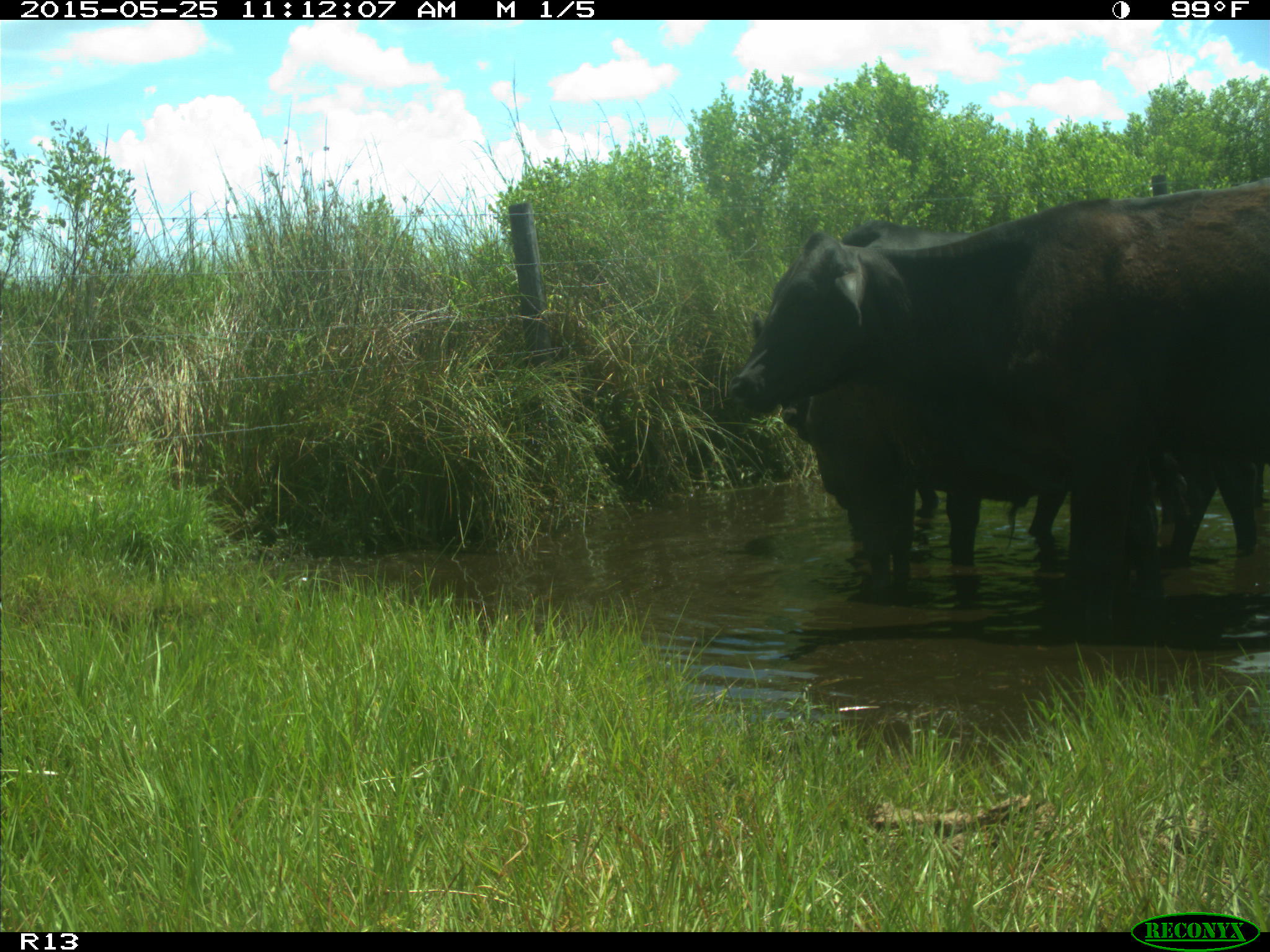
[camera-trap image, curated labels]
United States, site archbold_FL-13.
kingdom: Animalia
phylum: Chordata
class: Mammalia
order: Artiodactyla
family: Bovidae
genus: Bos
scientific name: Bos taurus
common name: domestic cow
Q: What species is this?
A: Bos taurus (domestic cow).